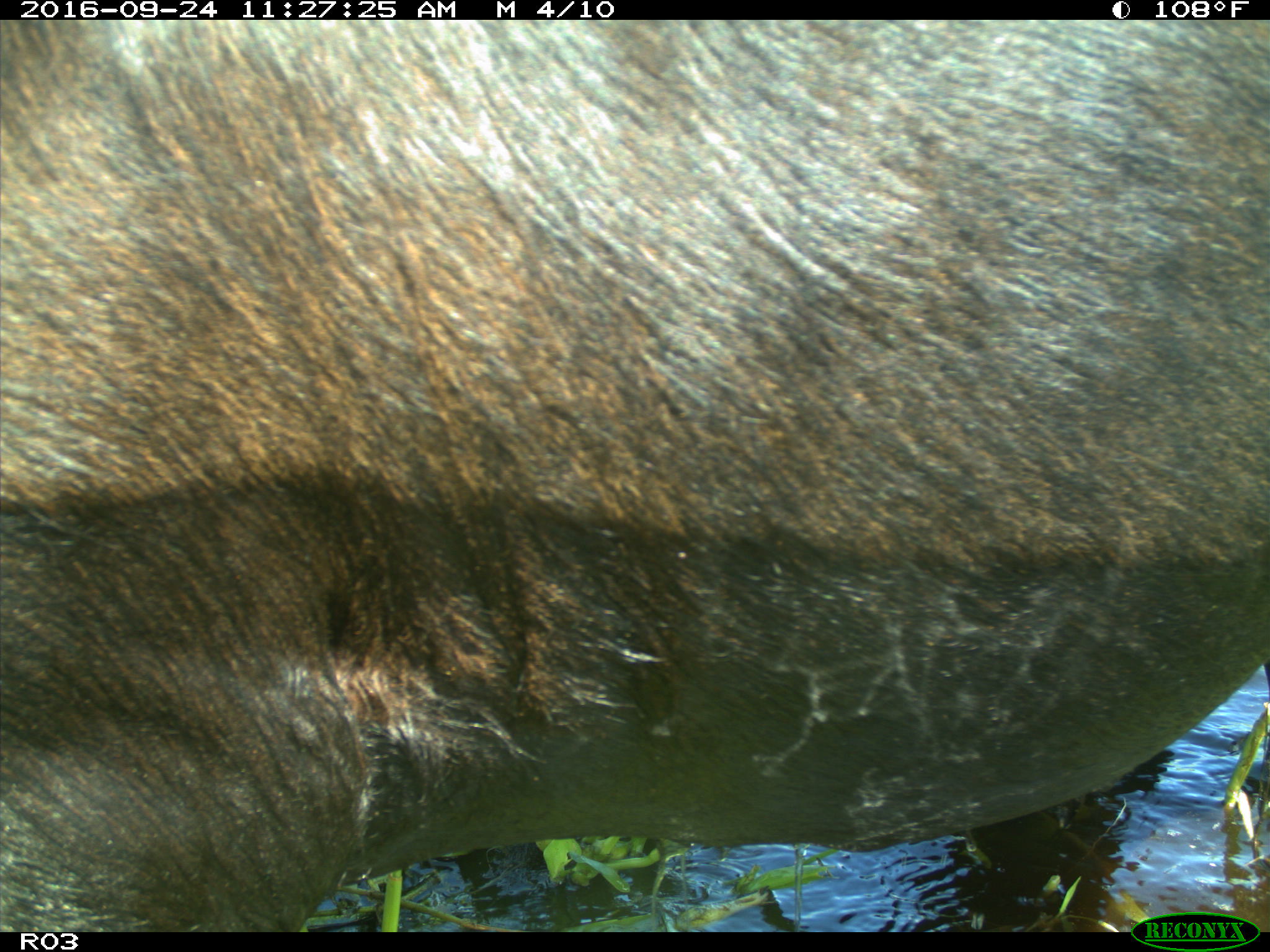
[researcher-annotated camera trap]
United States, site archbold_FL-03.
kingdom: Animalia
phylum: Chordata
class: Mammalia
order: Artiodactyla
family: Bovidae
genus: Bos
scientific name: Bos taurus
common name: domestic cow